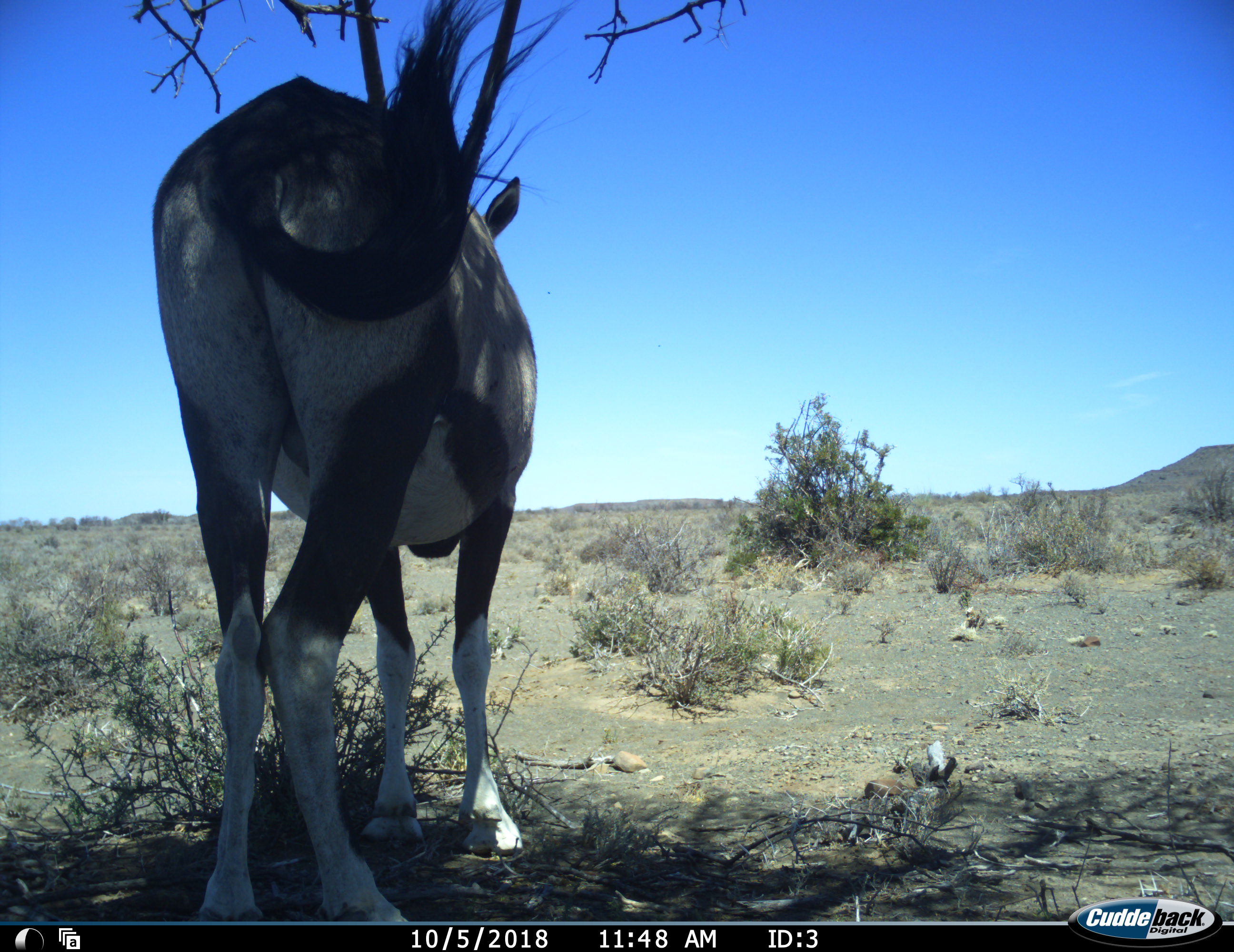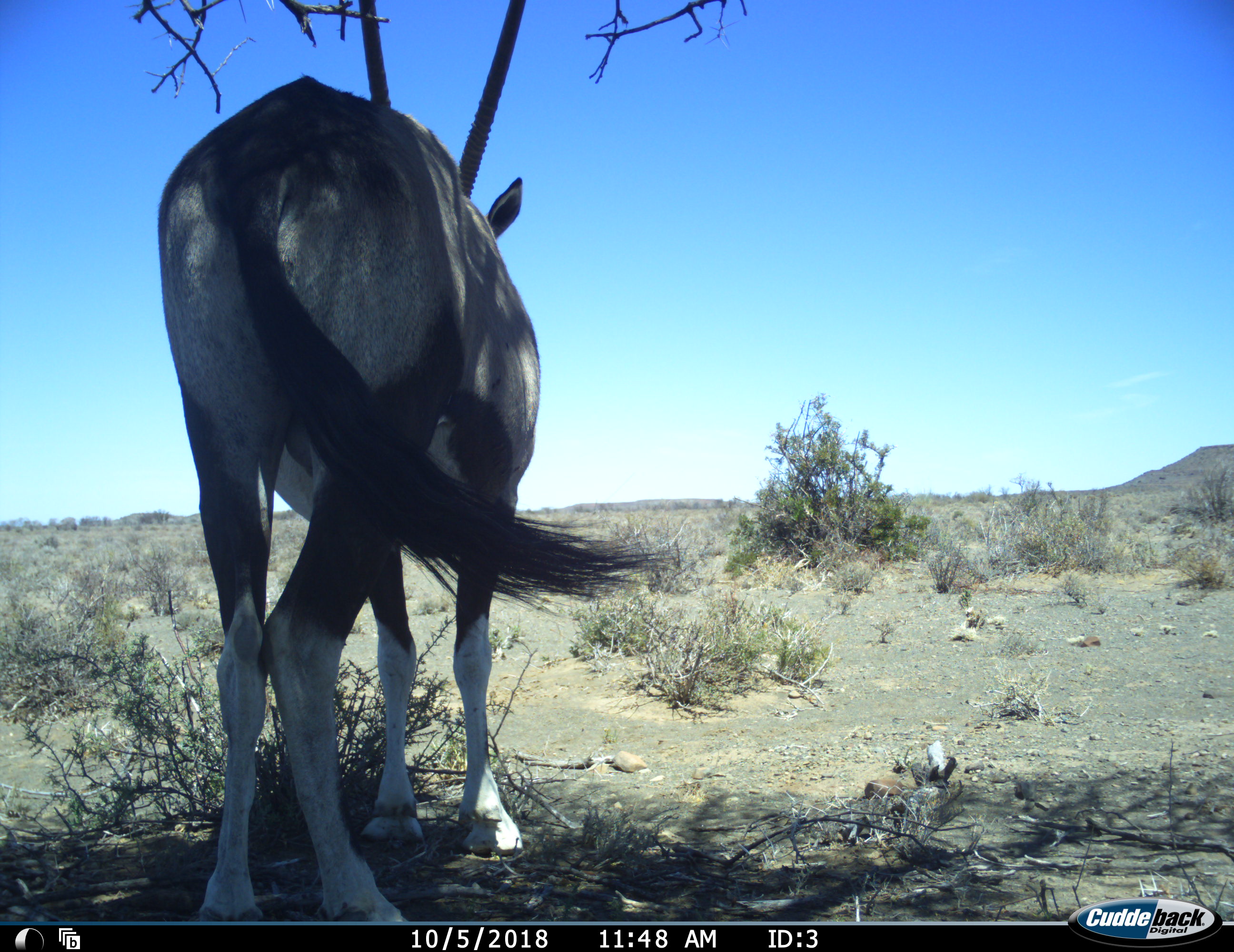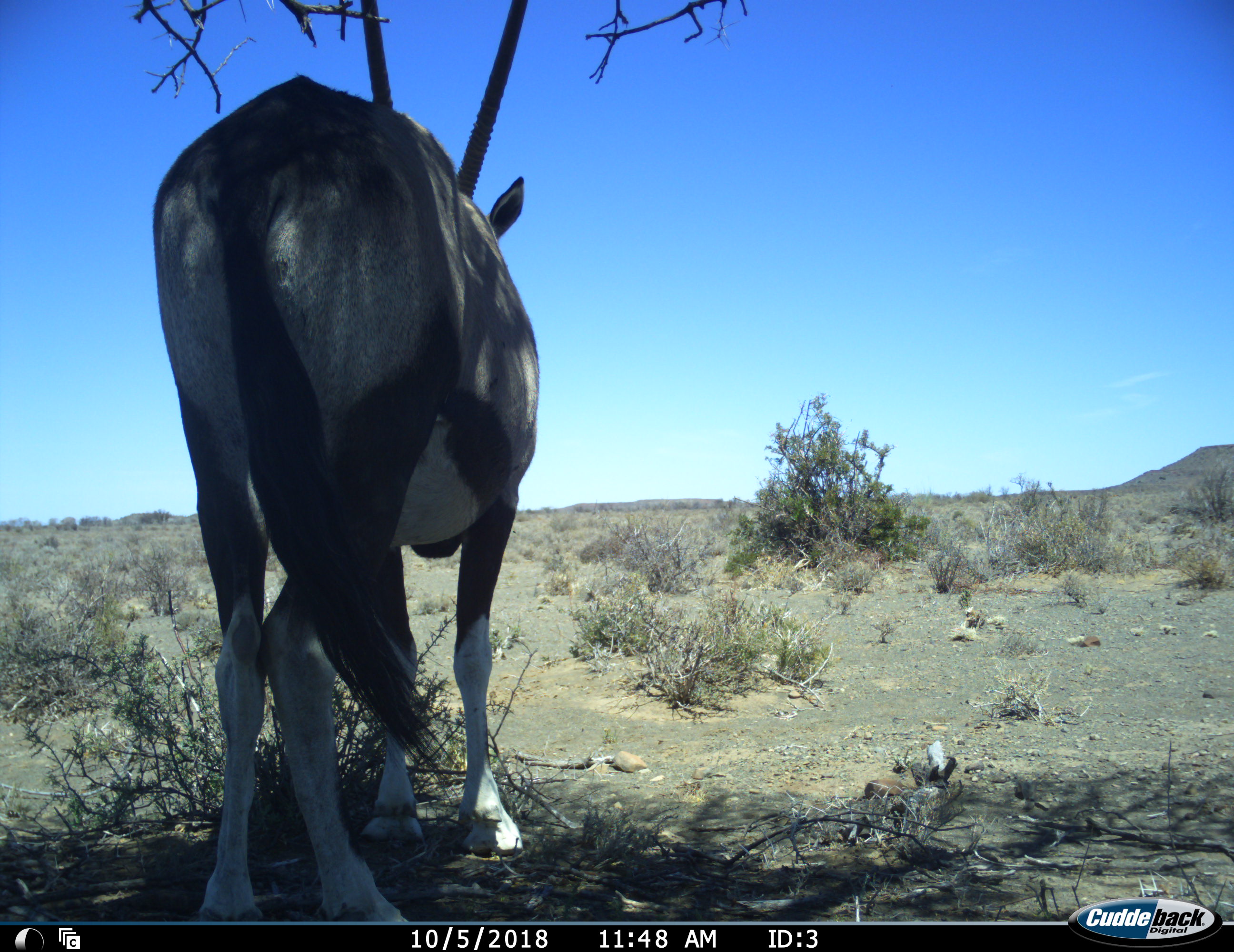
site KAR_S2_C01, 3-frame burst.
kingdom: Animalia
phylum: Chordata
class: Mammalia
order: Artiodactyla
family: Bovidae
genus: Oryx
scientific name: Oryx gazella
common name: gemsbok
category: oryx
Oryx (gemsbok) (Oryx gazella), count 1. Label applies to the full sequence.